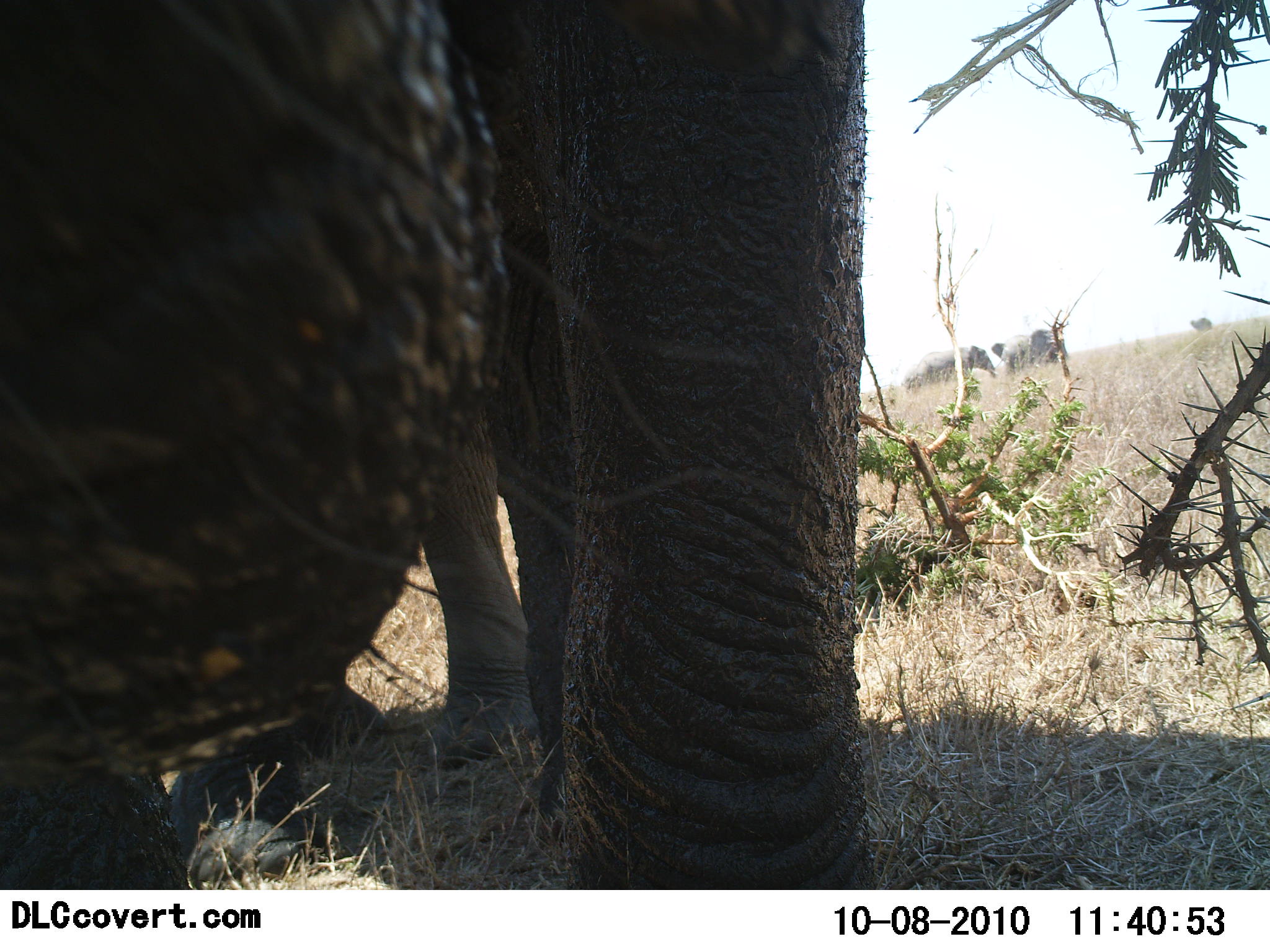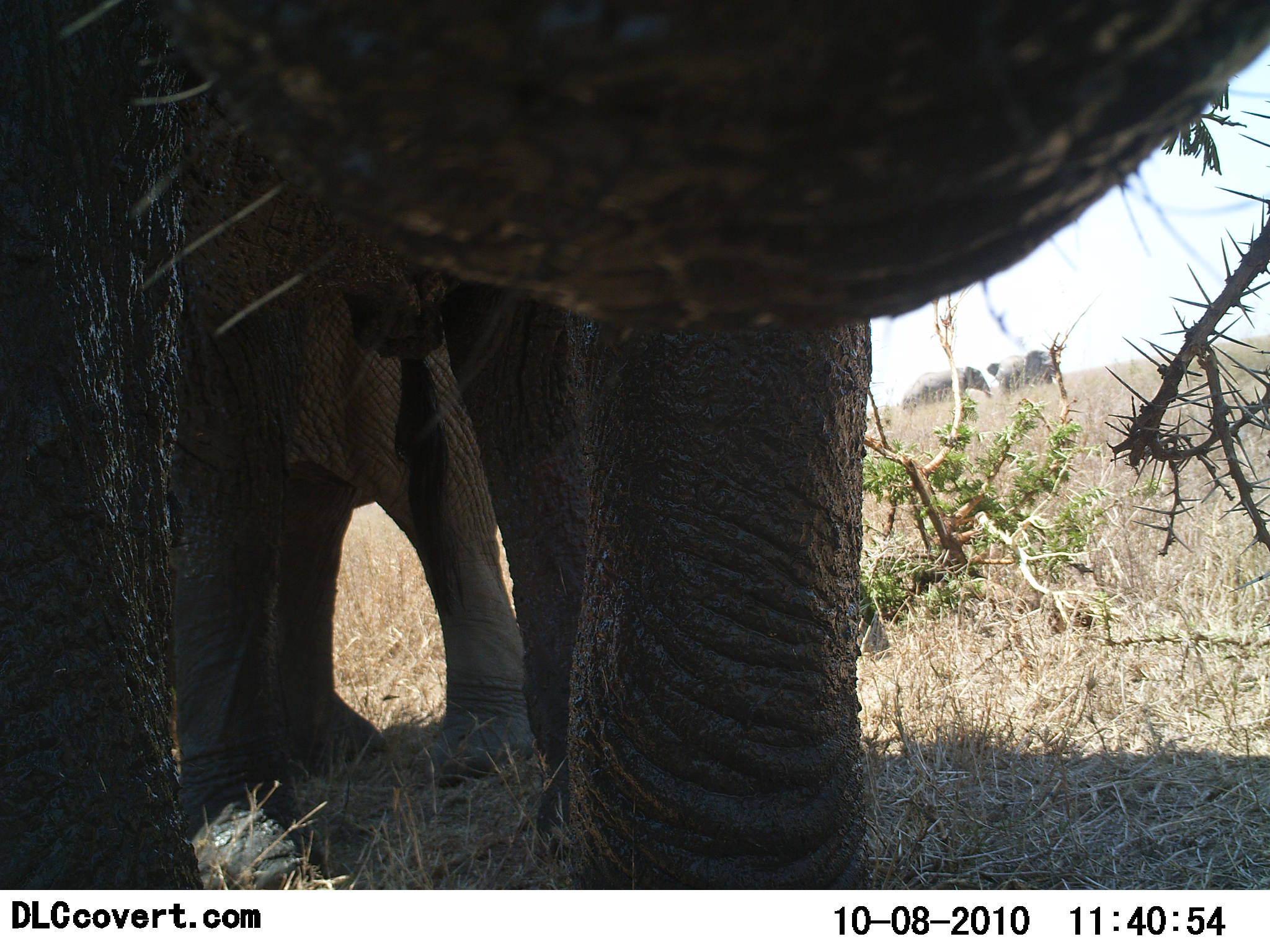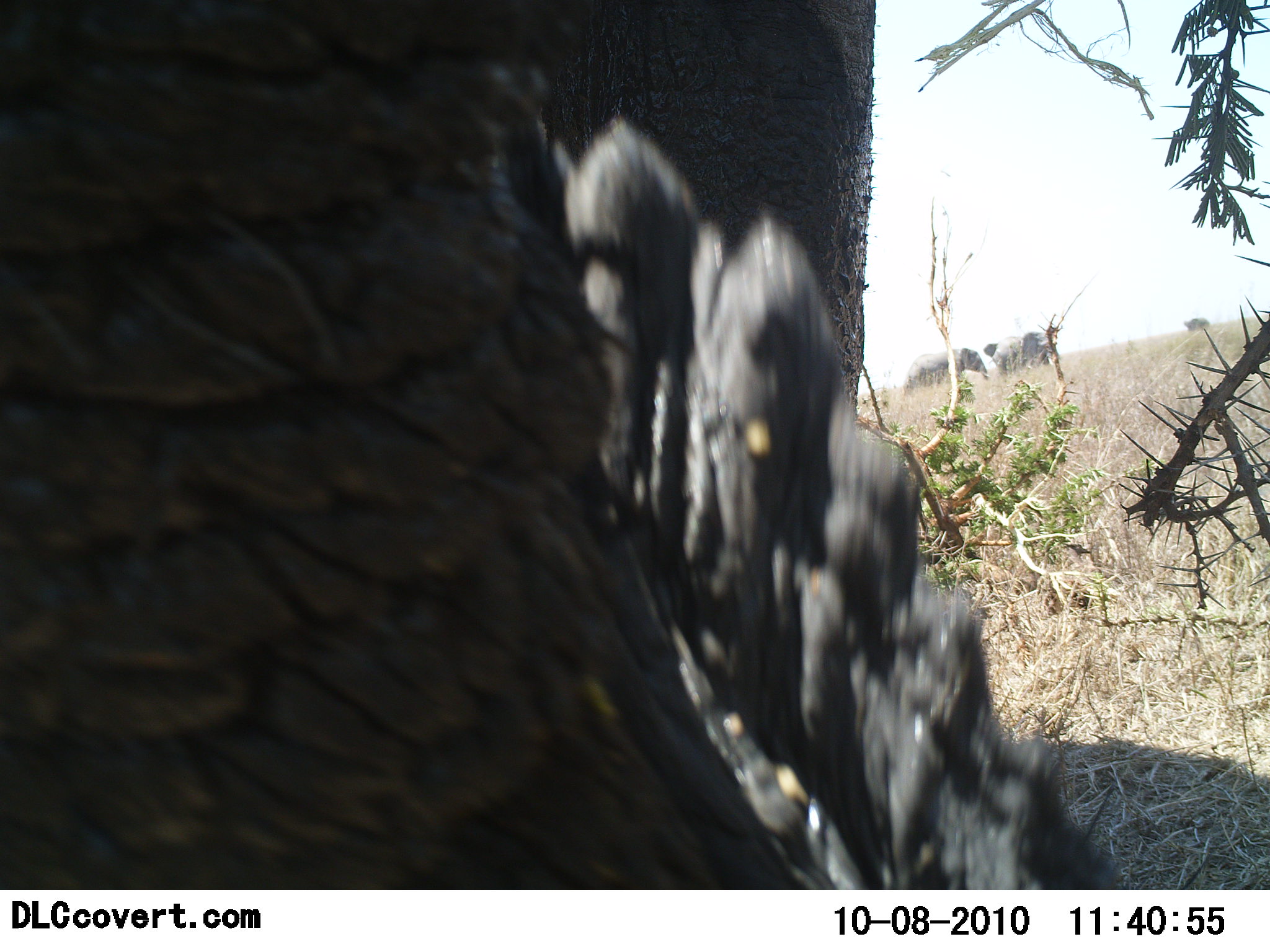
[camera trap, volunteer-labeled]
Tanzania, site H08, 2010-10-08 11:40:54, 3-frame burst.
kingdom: Animalia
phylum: Chordata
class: Mammalia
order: Proboscidea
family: Elephantidae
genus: Loxodonta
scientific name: Loxodonta africana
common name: african bush elephant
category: elephant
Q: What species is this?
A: Elephant (african bush elephant) (Loxodonta africana).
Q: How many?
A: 2.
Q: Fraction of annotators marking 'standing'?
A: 67%.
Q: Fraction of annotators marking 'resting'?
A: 0%.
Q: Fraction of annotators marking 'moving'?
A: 7%.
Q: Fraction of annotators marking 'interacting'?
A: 20%.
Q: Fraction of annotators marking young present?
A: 13%.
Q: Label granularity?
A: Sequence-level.